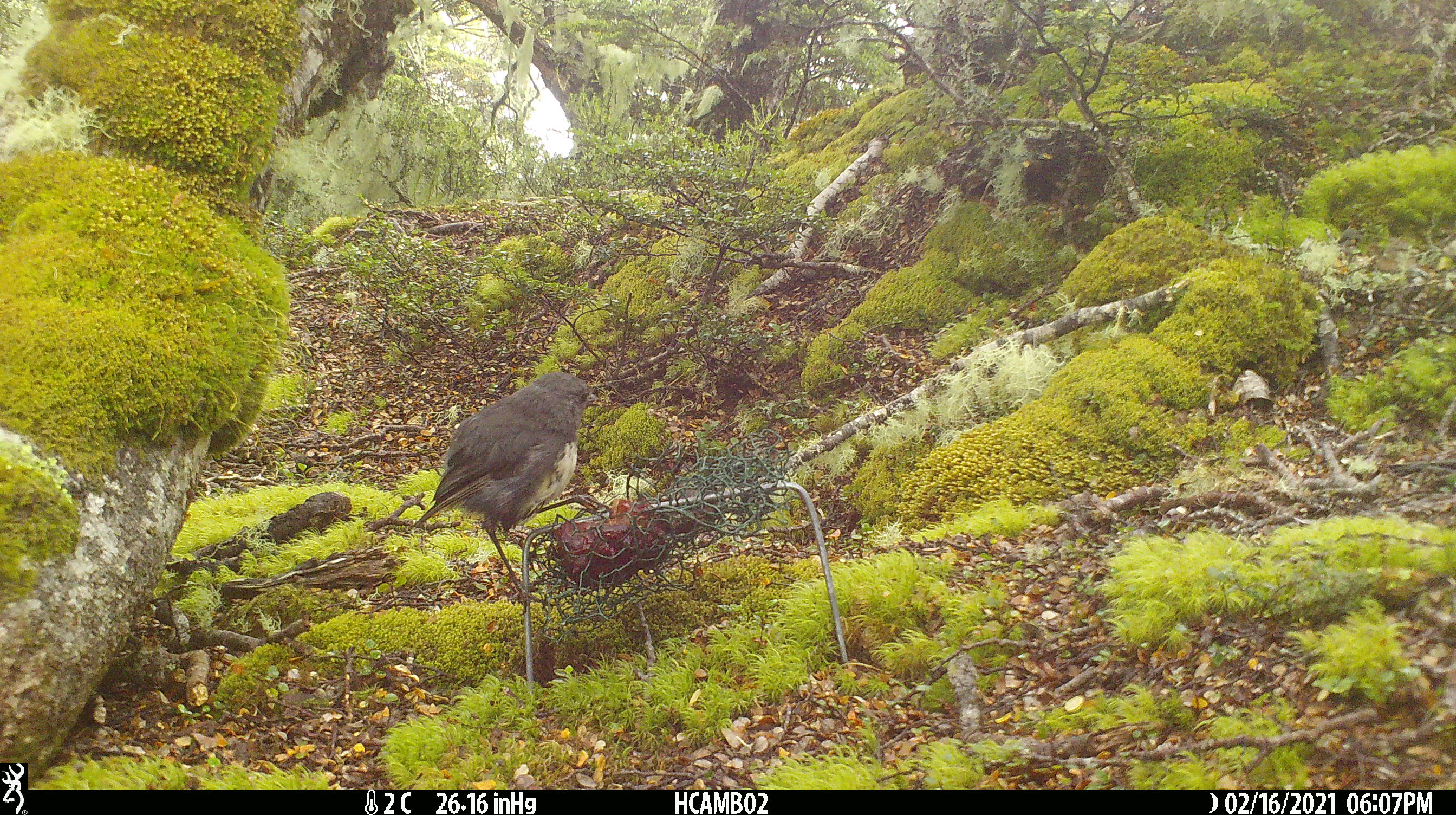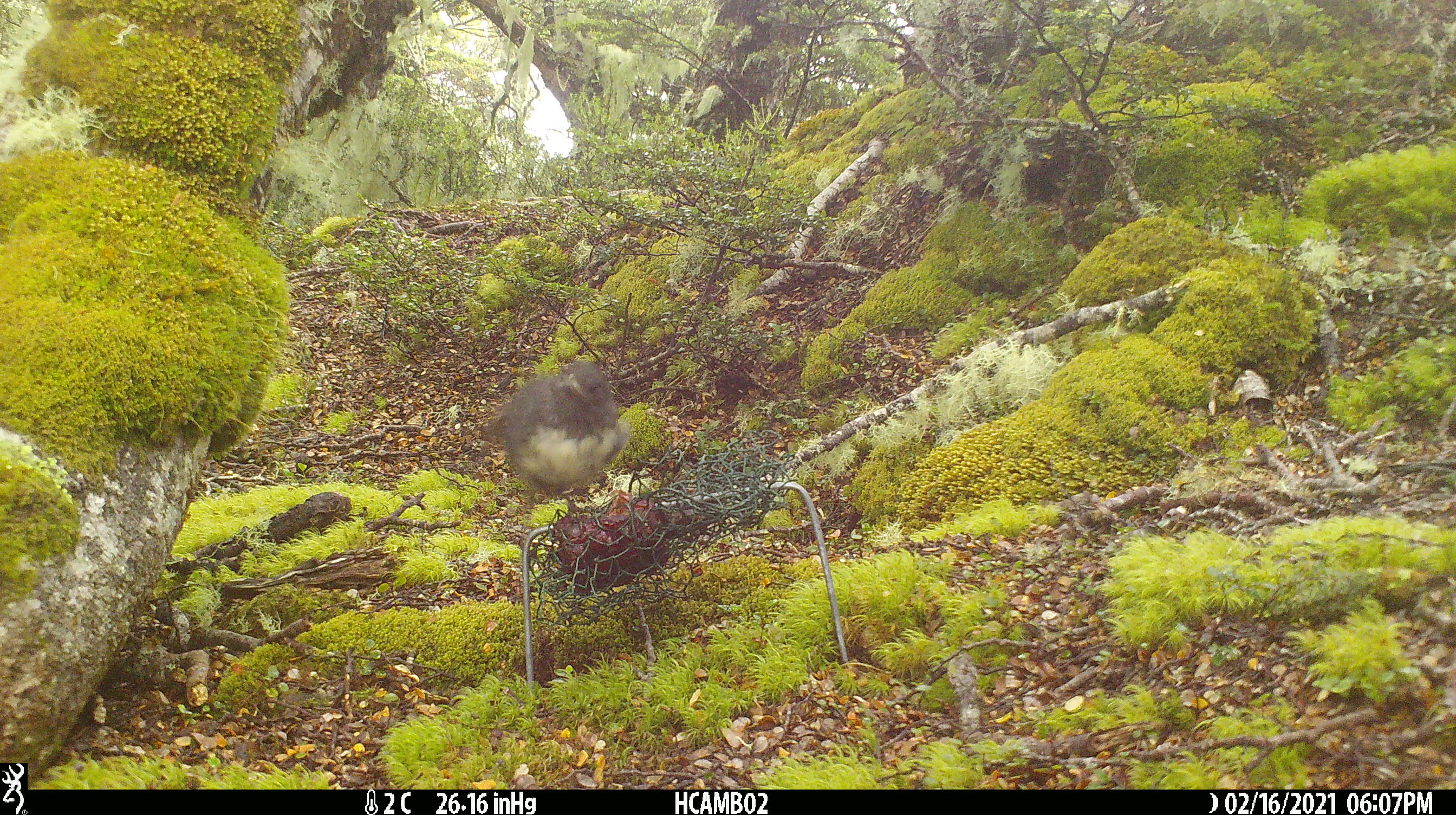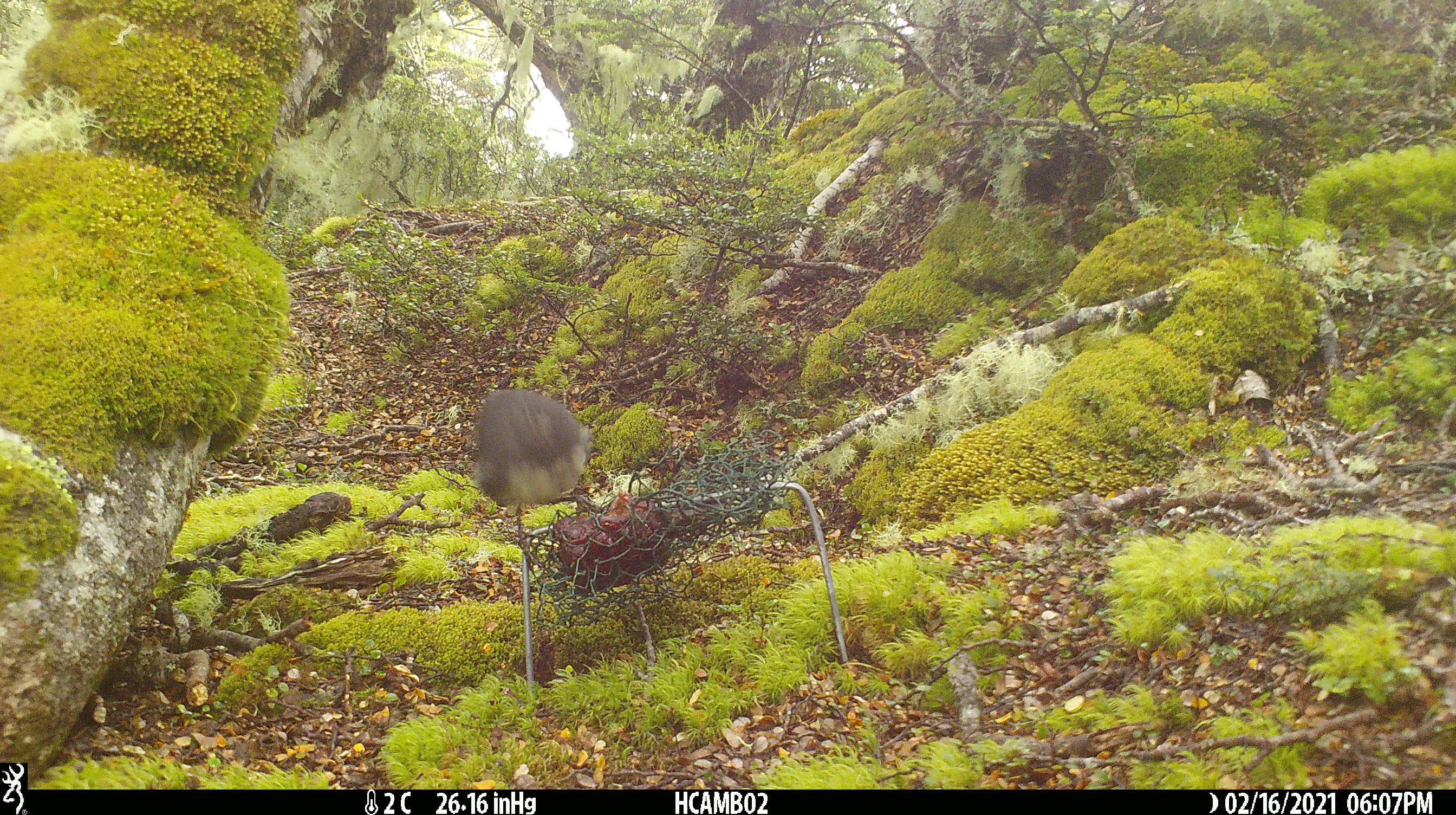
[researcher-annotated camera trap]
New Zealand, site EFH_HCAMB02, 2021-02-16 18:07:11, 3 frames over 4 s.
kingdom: Animalia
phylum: Chordata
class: Aves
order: Passeriformes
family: Petroicidae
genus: Petroica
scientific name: Petroica australis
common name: new zealand robin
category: robin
Robin (new zealand robin) (Petroica australis).